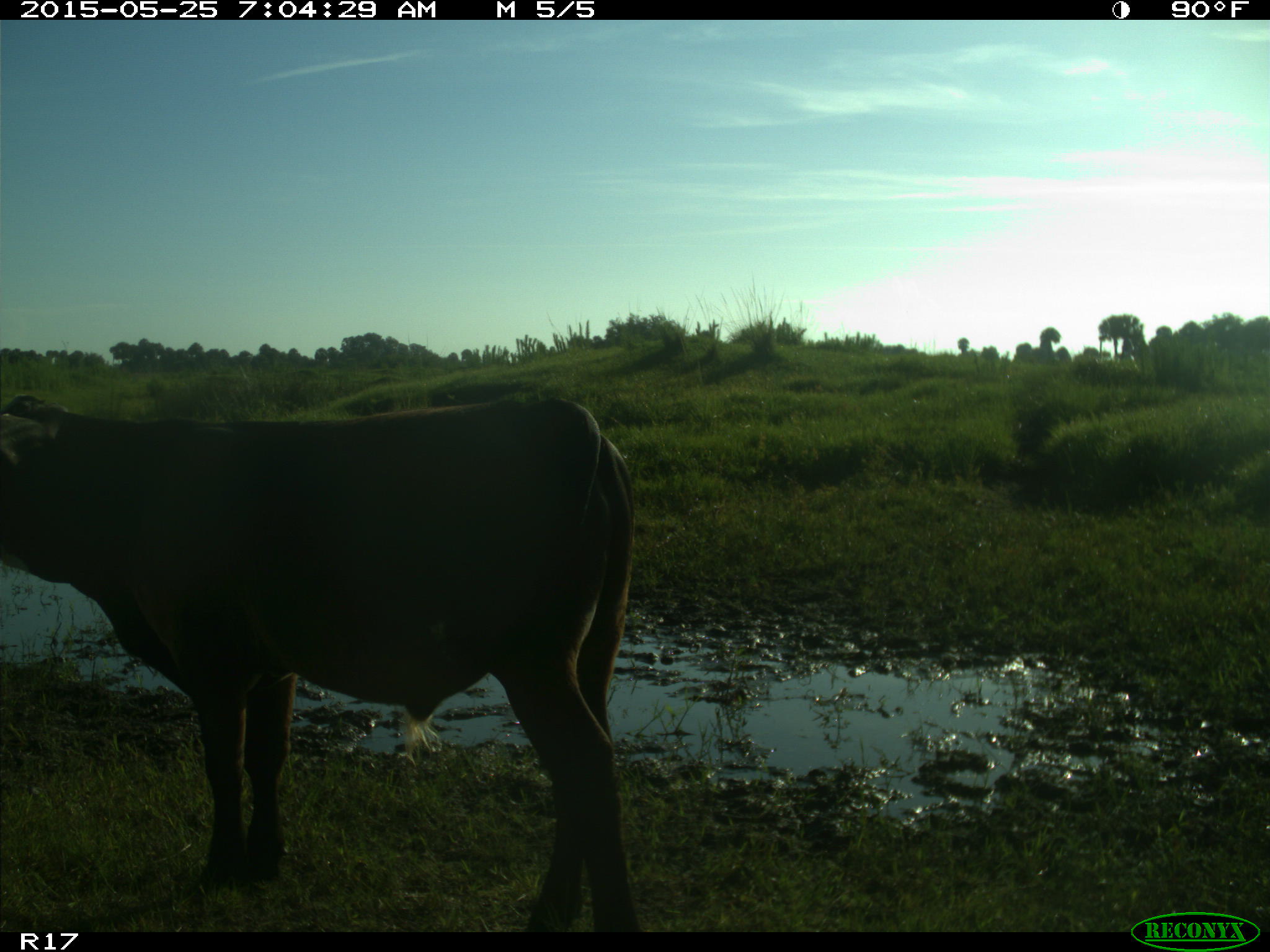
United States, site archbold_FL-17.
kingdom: Animalia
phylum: Chordata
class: Mammalia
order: Artiodactyla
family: Bovidae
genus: Bos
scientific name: Bos taurus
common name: domestic cow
Bos taurus (domestic cow).